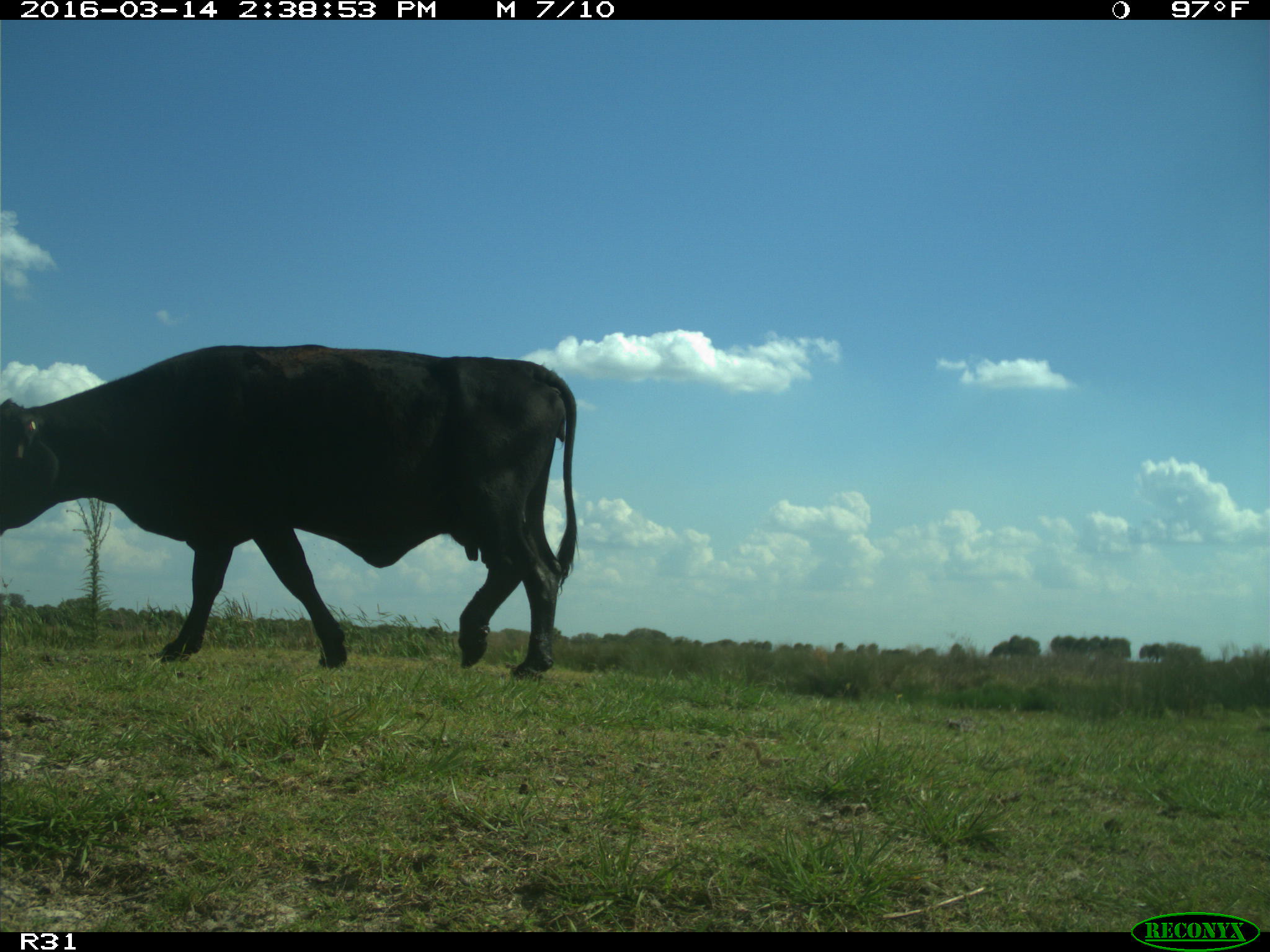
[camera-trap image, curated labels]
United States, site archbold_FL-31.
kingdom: Animalia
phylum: Chordata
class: Mammalia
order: Artiodactyla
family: Bovidae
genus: Bos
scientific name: Bos taurus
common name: domestic cow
Bos taurus (domestic cow).